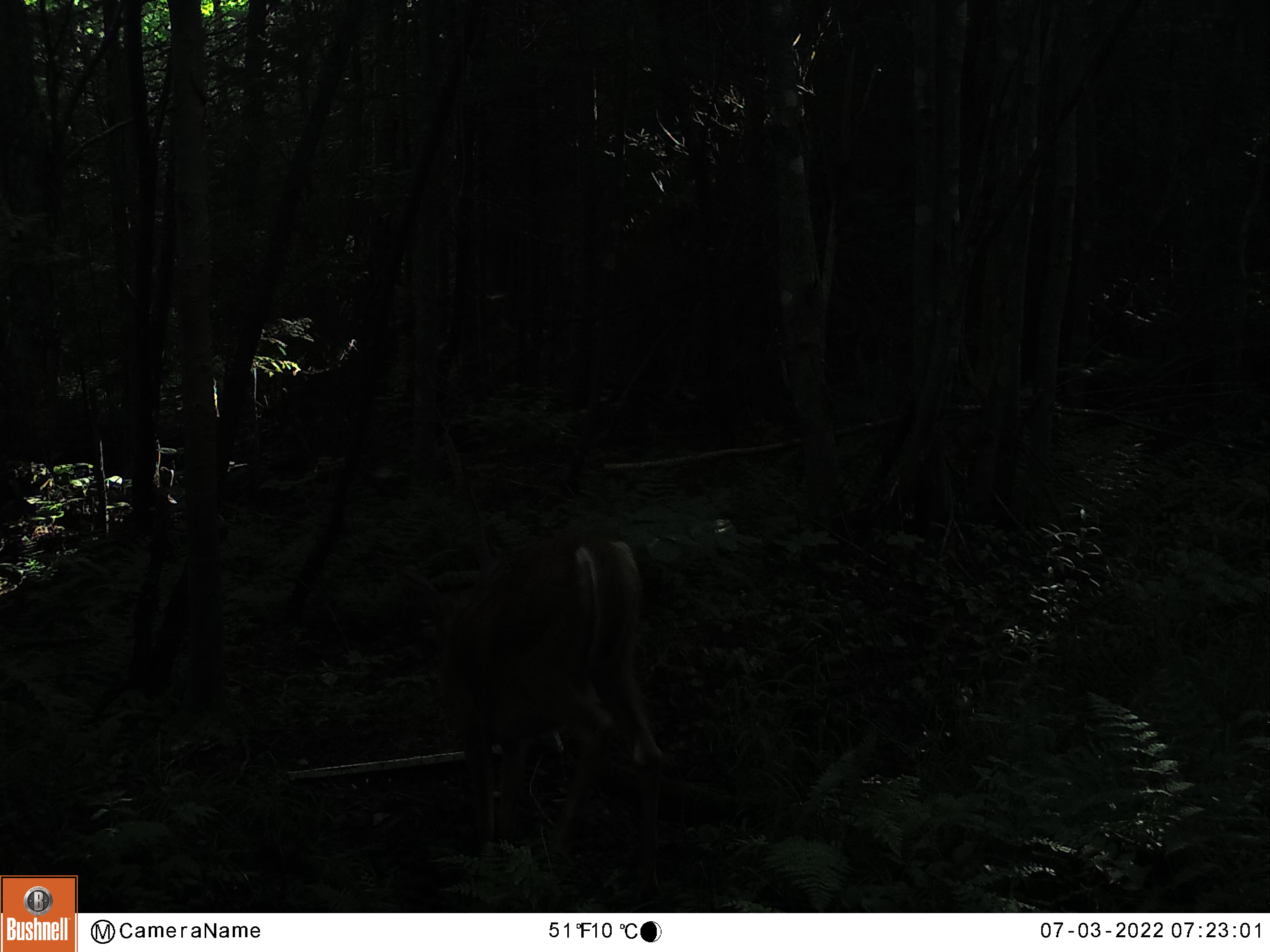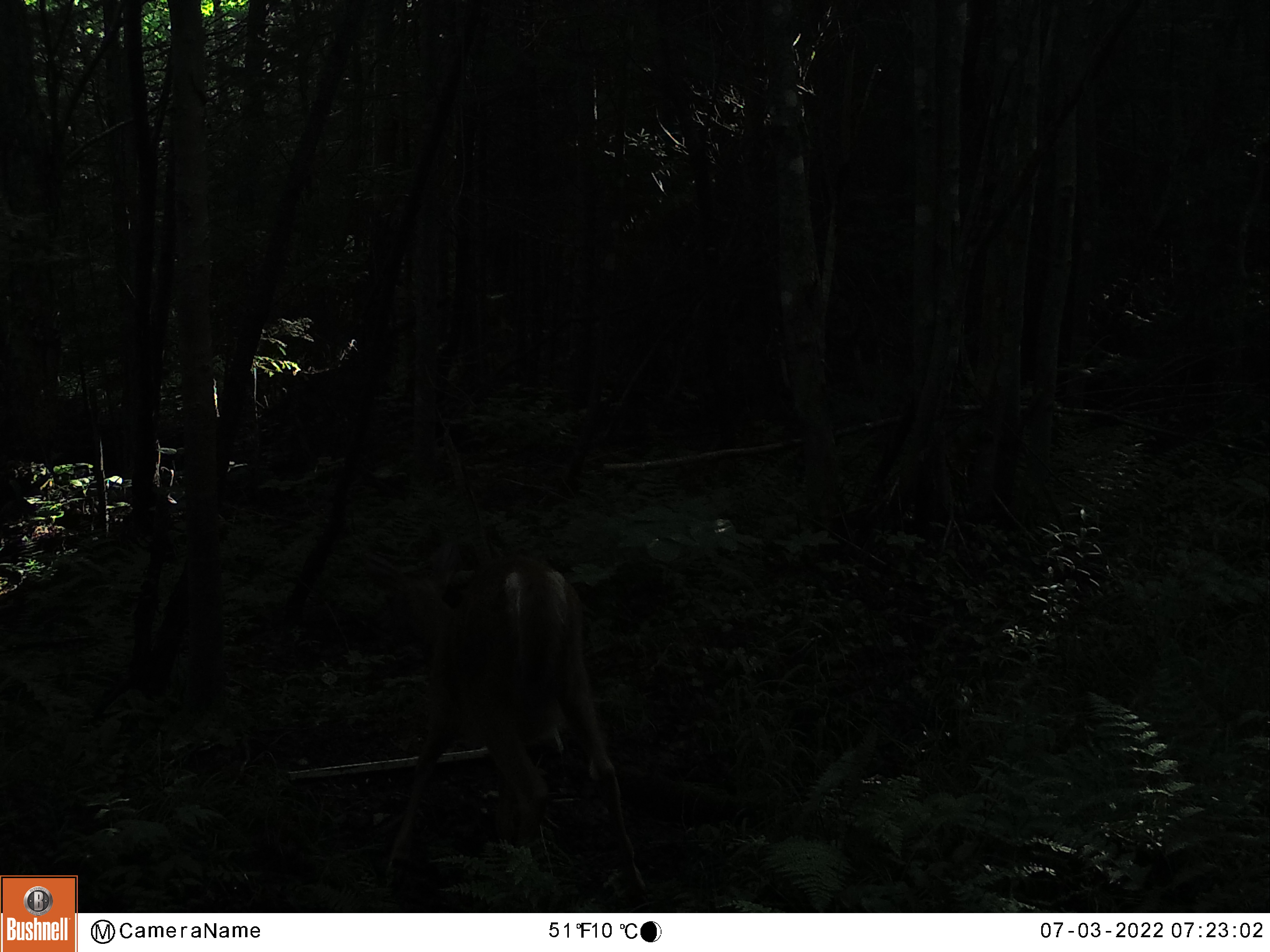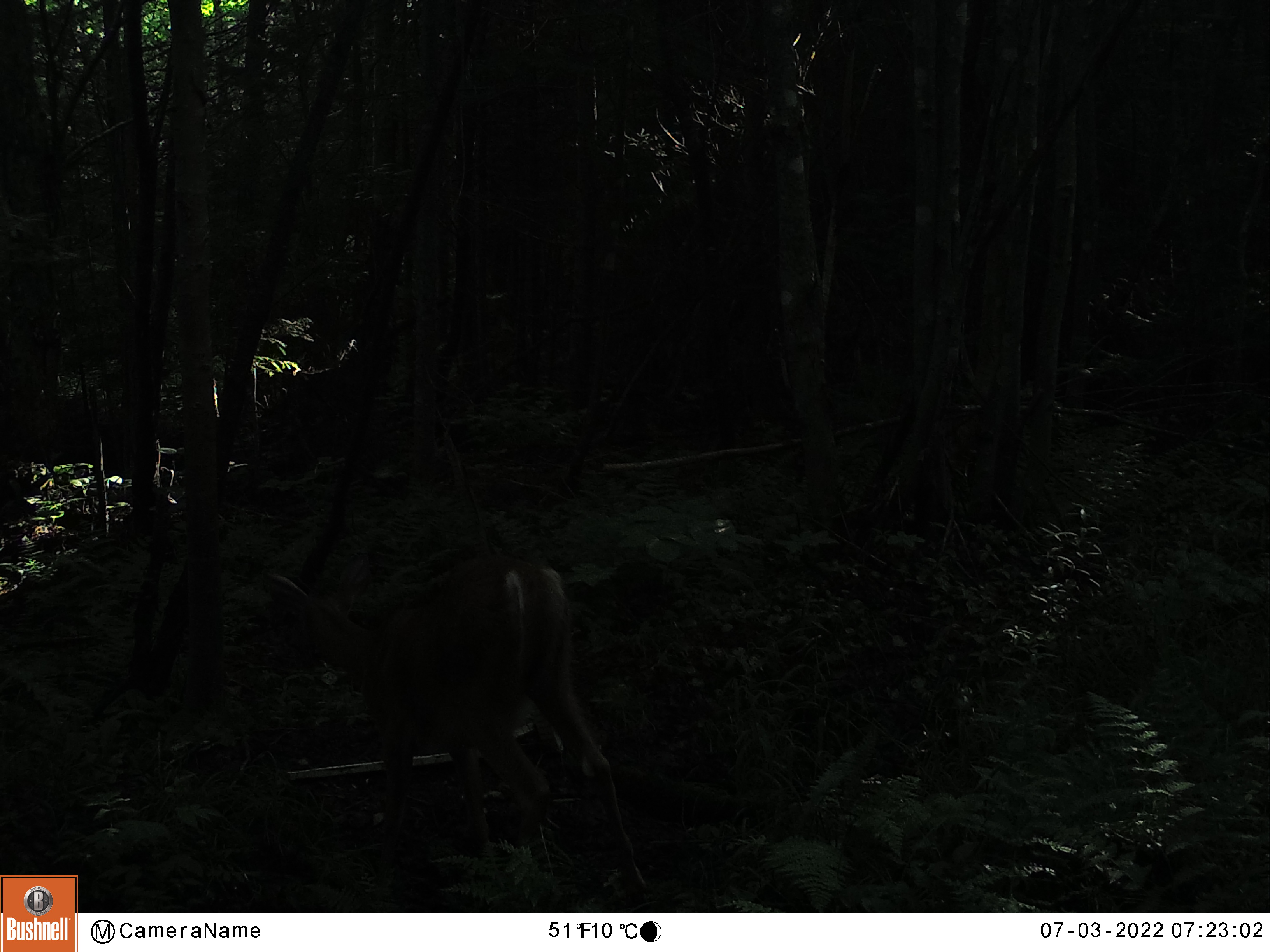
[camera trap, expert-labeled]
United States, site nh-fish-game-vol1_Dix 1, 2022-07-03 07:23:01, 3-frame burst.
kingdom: Animalia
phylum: Chordata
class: Mammalia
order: Artiodactyla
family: Cervidae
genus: Odocoileus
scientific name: Odocoileus virginianus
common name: white-tailed deer